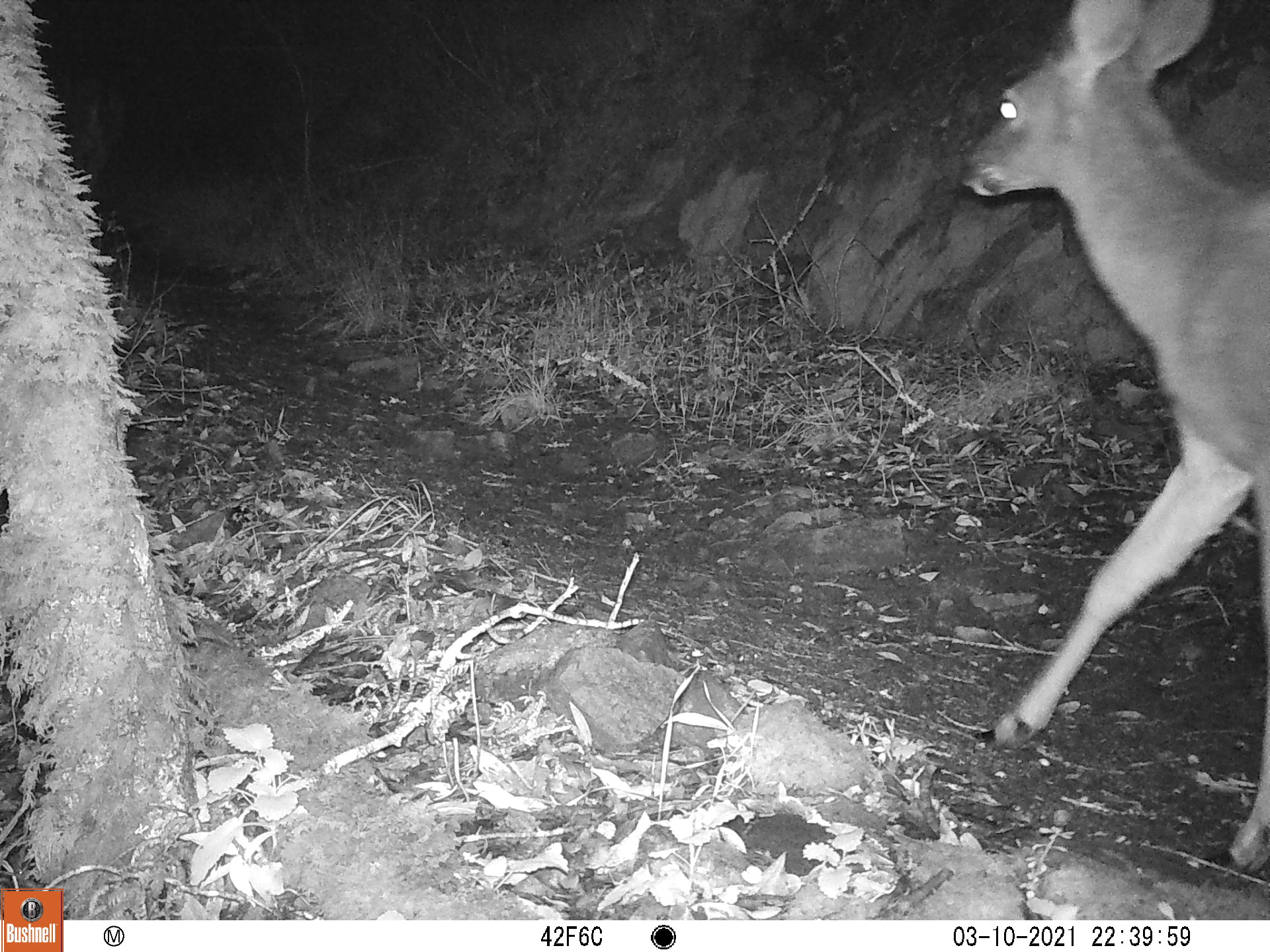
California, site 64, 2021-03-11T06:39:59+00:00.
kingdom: Animalia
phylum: Chordata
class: Mammalia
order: Artiodactyla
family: Cervidae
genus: Odocoileus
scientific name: Odocoileus hemionus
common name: mule deer